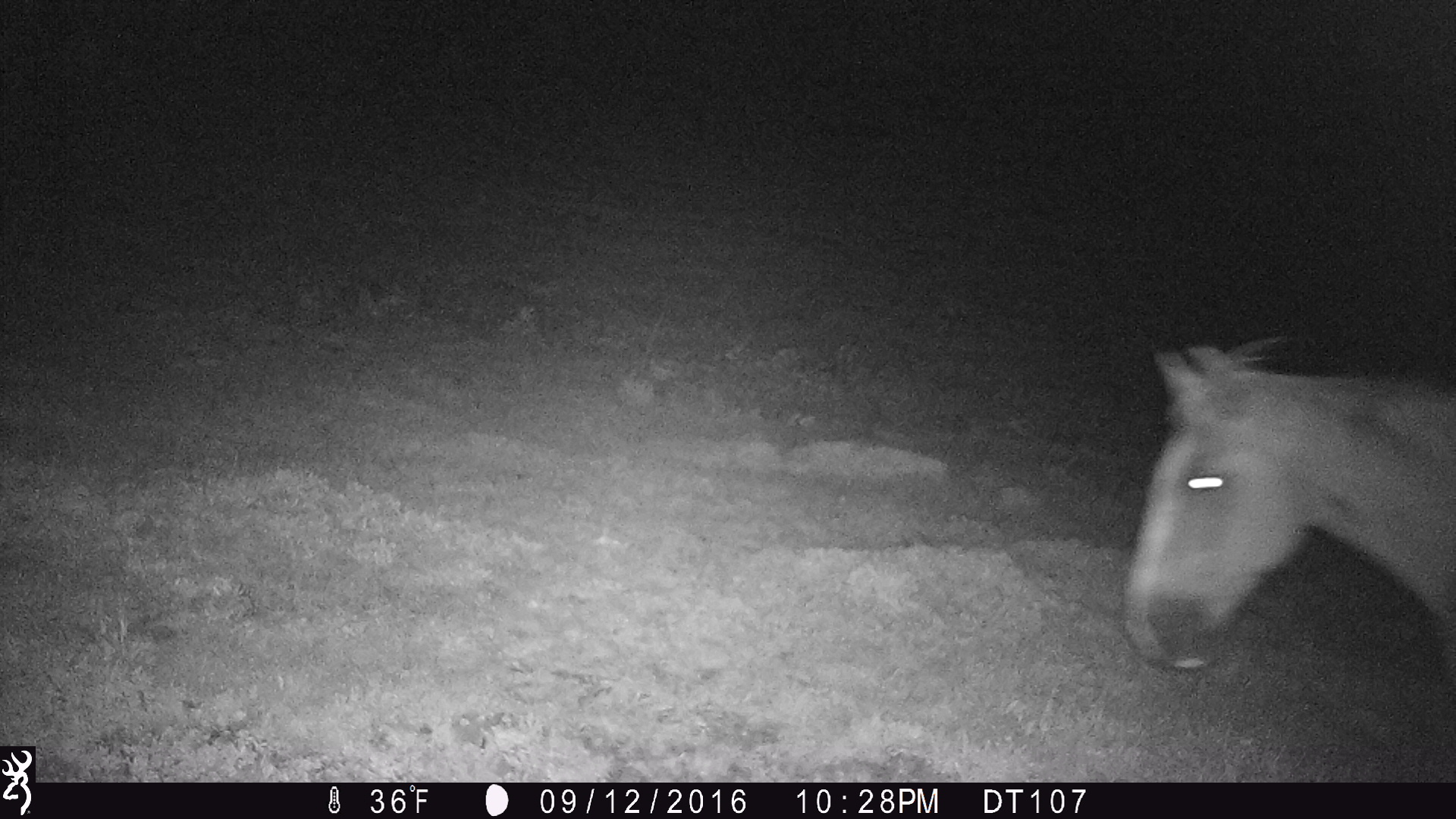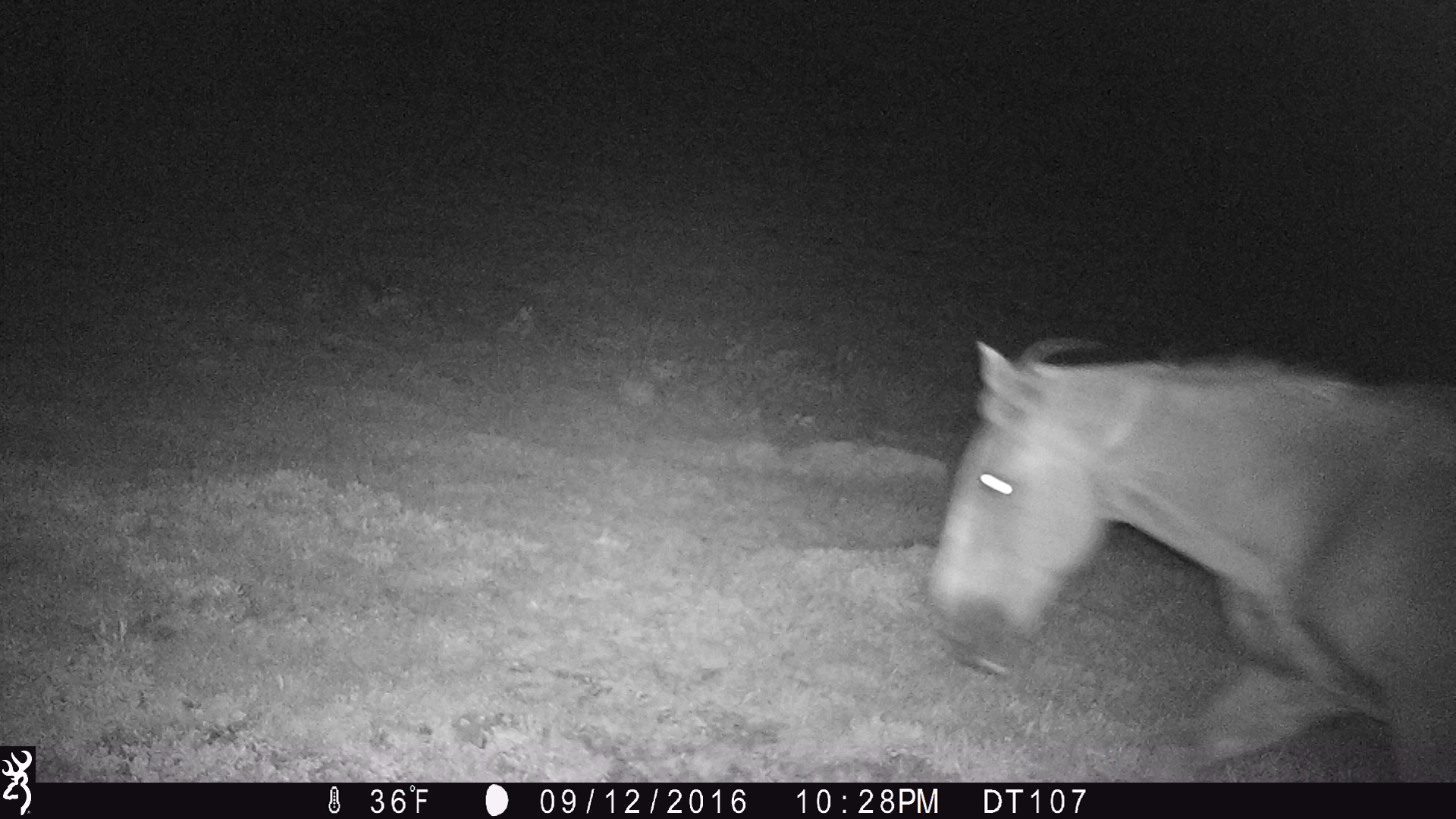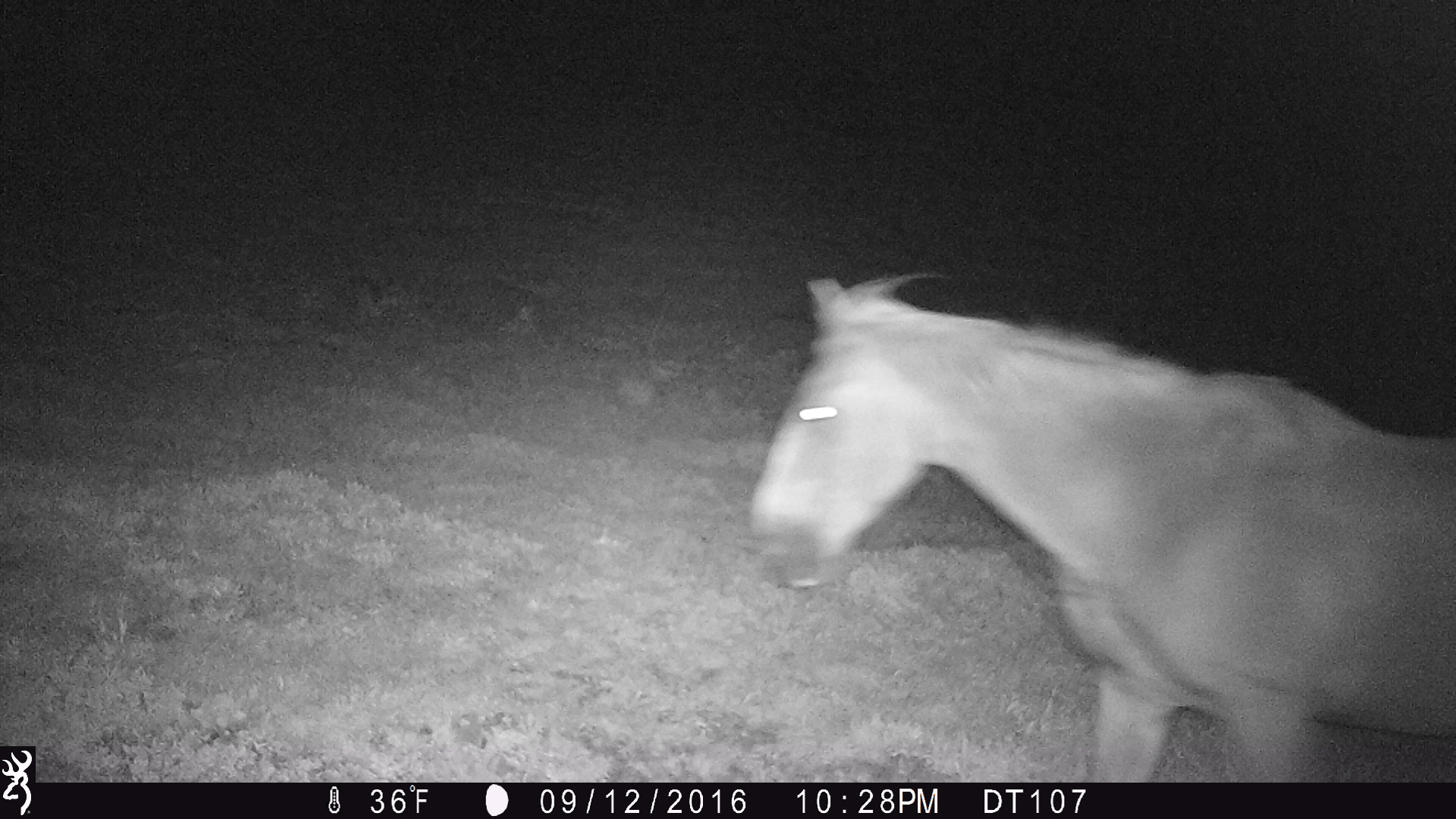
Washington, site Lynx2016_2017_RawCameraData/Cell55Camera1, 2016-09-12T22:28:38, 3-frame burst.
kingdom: Animalia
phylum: Chordata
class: Mammalia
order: Perissodactyla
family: Equidae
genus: Equus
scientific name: Equus caballus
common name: domestic horse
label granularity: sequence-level